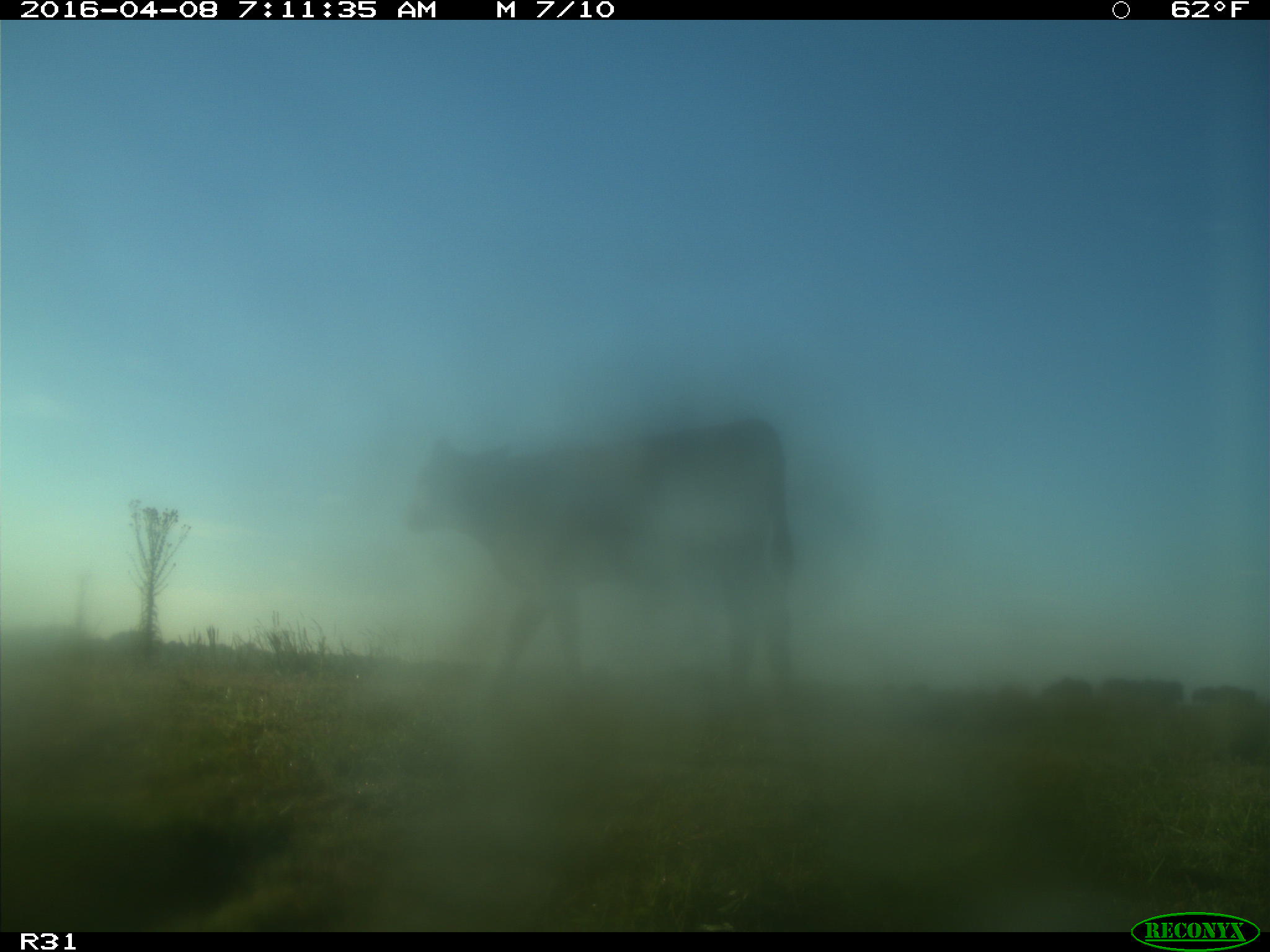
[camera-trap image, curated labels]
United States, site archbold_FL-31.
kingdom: Animalia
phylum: Chordata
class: Mammalia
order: Artiodactyla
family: Bovidae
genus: Bos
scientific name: Bos taurus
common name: domestic cow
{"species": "Bos taurus (domestic cow)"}